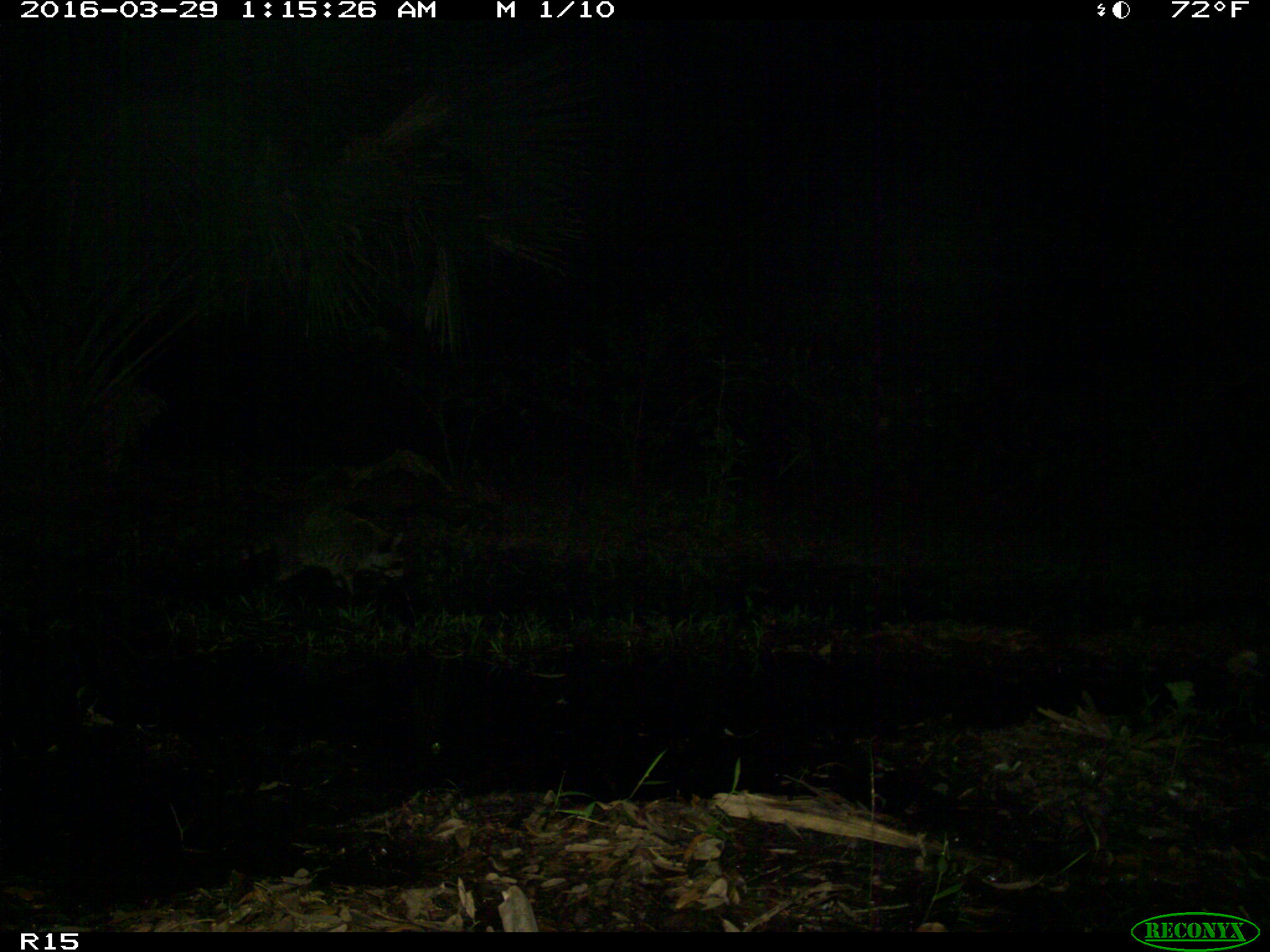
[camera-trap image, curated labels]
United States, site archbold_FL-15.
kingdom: Animalia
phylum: Chordata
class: Mammalia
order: Carnivora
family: Procyonidae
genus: Procyon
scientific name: Procyon lotor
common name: common raccoon